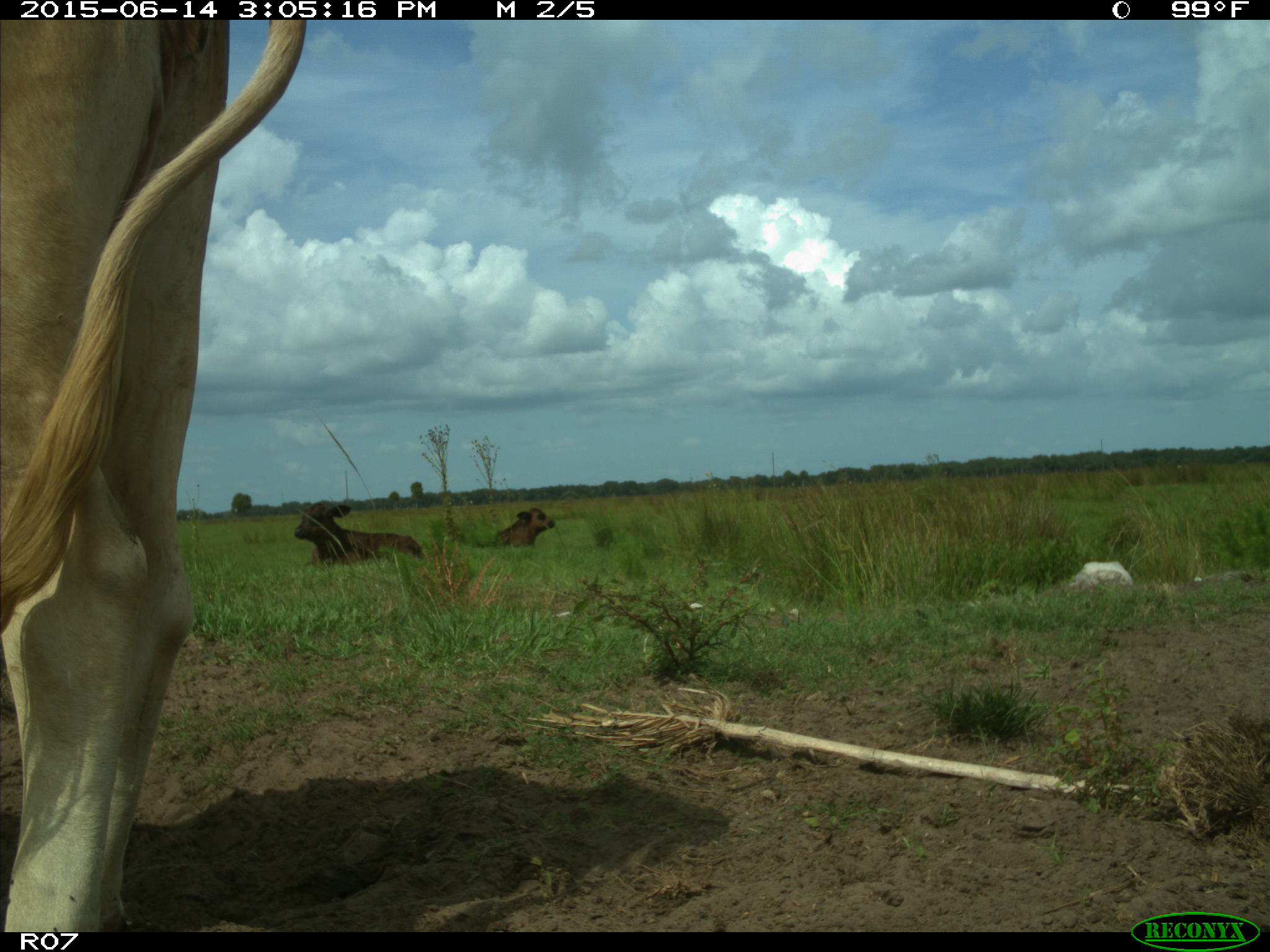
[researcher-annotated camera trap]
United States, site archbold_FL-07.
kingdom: Animalia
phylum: Chordata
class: Mammalia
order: Artiodactyla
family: Bovidae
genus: Bos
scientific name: Bos taurus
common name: domestic cow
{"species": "Bos taurus (domestic cow)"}